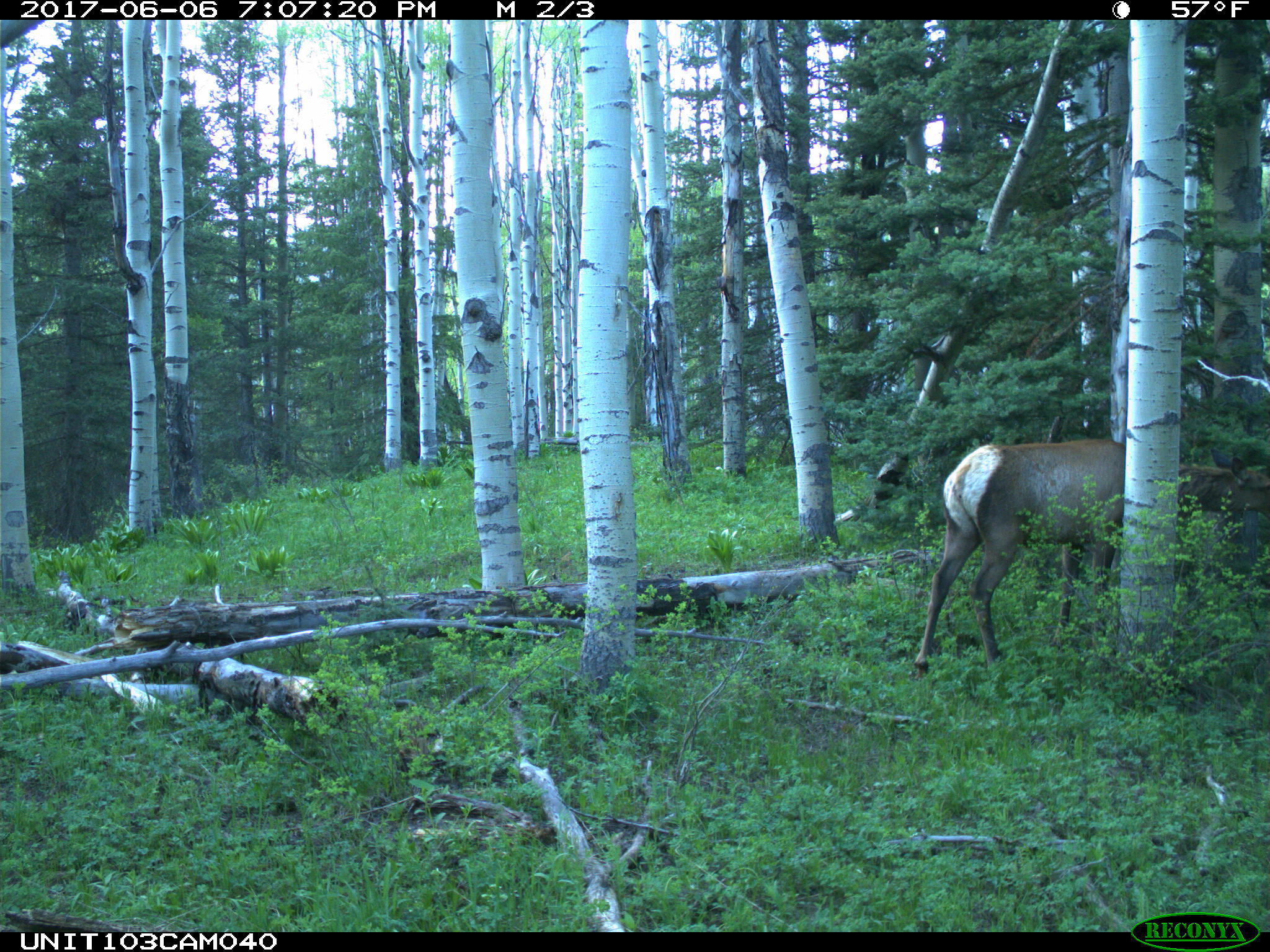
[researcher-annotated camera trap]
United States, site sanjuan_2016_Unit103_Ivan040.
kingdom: Animalia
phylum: Chordata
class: Mammalia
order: Artiodactyla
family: Cervidae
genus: Cervus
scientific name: Cervus elaphus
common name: red deer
Cervus elaphus (red deer).